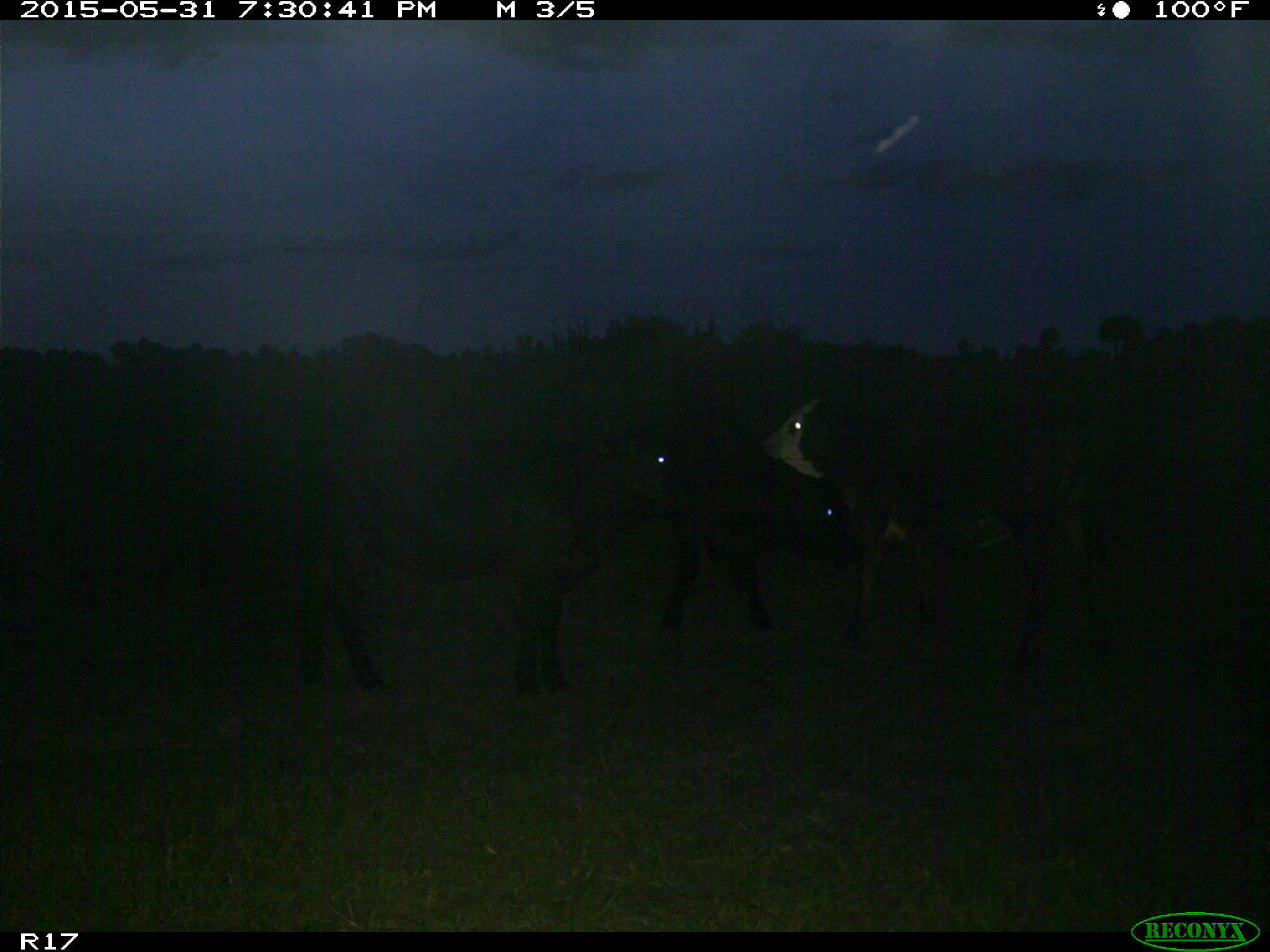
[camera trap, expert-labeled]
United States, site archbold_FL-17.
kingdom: Animalia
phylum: Chordata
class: Mammalia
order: Artiodactyla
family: Bovidae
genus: Bos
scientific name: Bos taurus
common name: domestic cow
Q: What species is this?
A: Bos taurus (domestic cow).